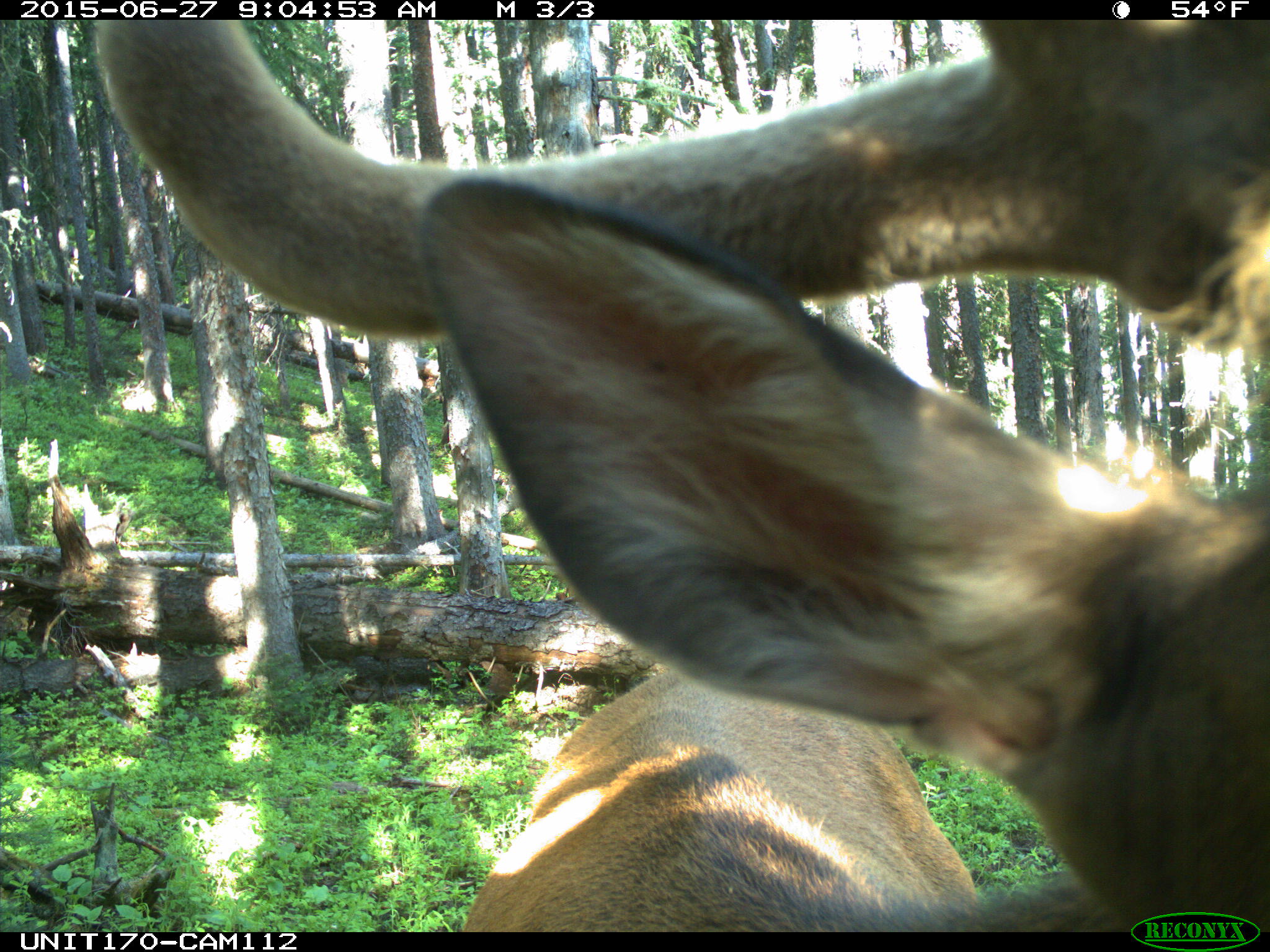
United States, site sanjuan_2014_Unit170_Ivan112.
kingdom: Animalia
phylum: Chordata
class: Mammalia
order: Artiodactyla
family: Cervidae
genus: Cervus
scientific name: Cervus elaphus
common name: red deer